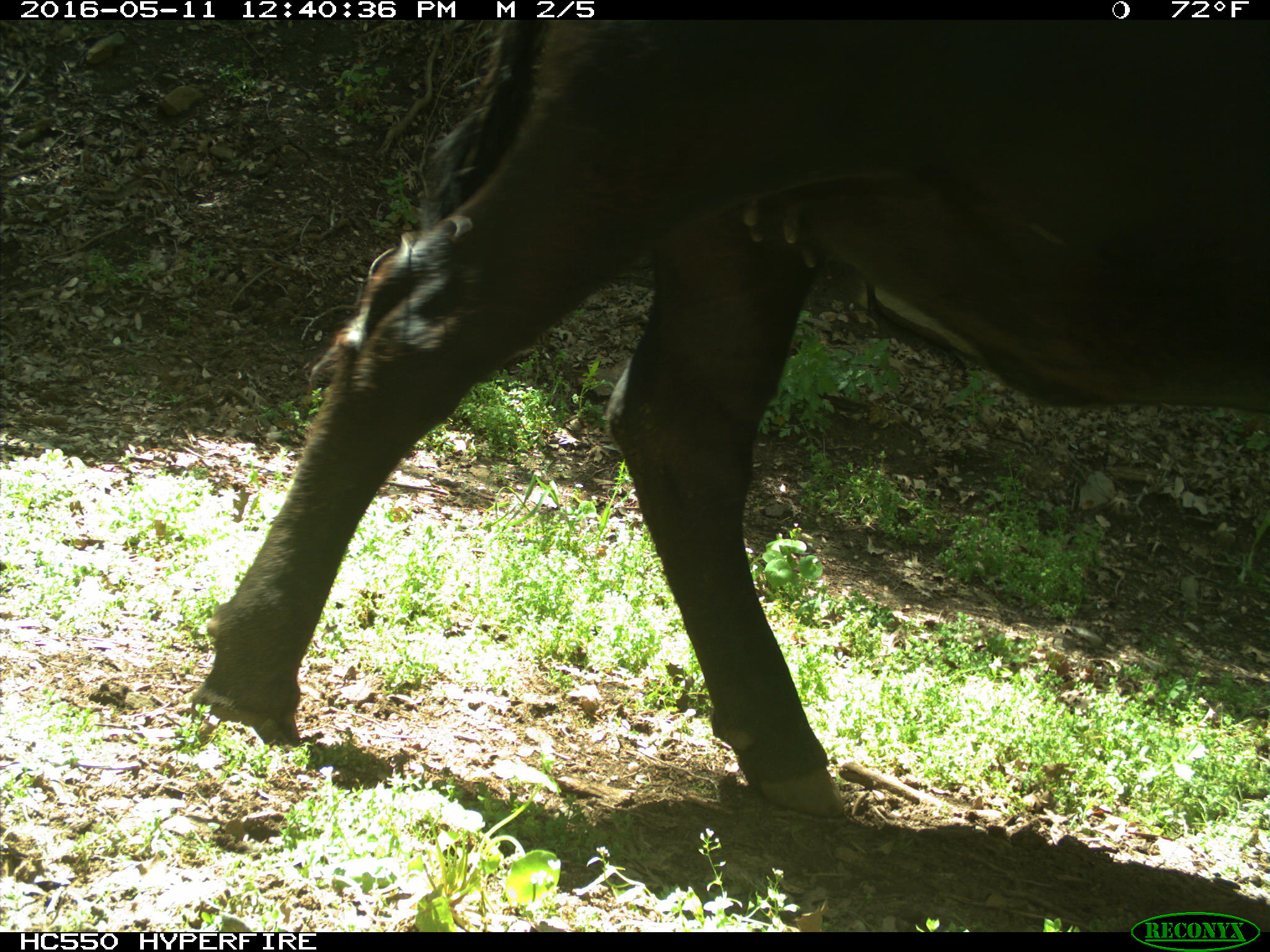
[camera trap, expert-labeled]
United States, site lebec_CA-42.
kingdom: Animalia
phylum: Chordata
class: Mammalia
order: Artiodactyla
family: Bovidae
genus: Bos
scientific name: Bos taurus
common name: domestic cow